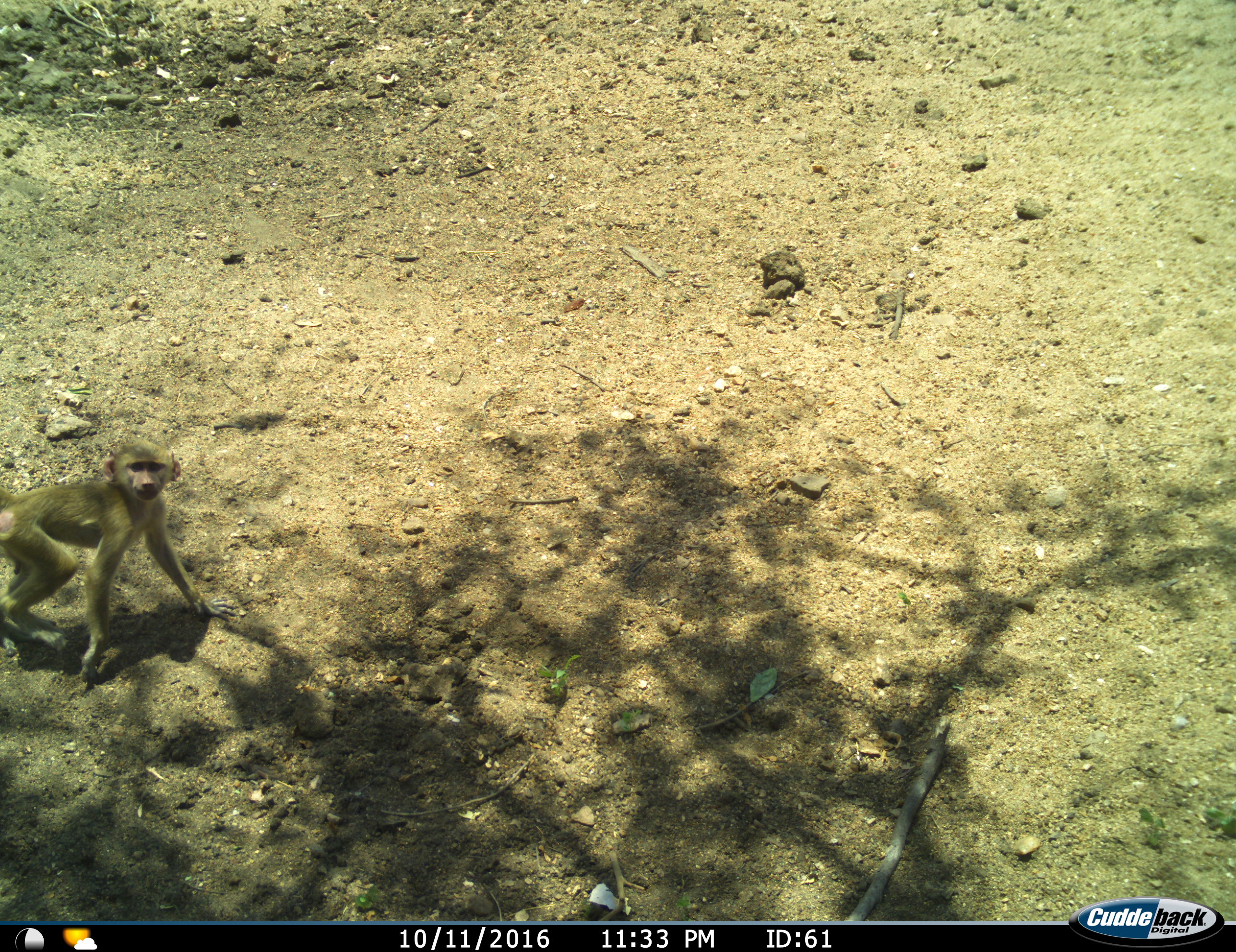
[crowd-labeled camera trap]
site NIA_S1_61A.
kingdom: Animalia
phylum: Chordata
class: Mammalia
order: Primates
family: Cercopithecidae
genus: Papio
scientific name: Papio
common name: baboon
Baboon (Papio), count 1. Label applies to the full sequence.